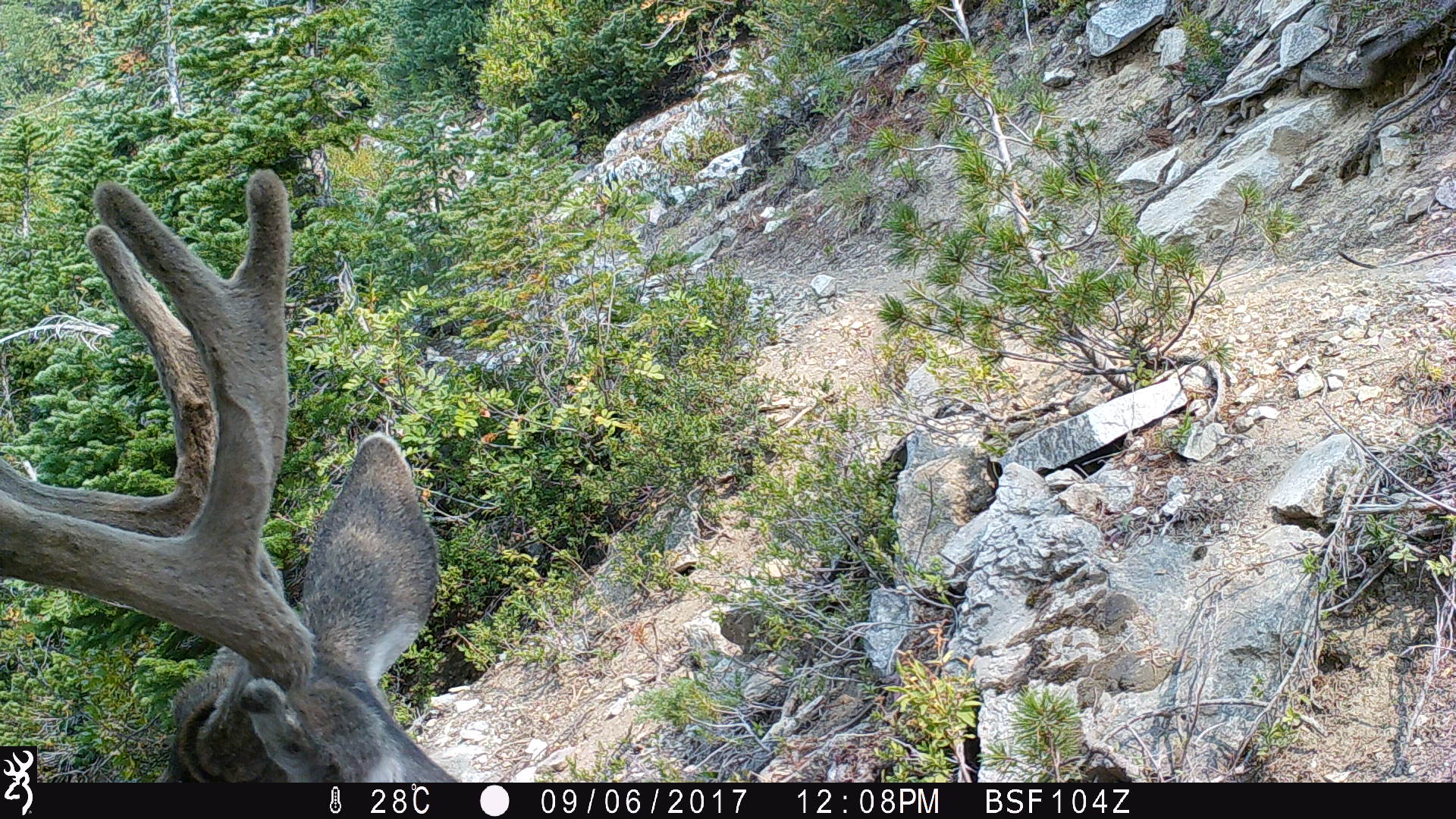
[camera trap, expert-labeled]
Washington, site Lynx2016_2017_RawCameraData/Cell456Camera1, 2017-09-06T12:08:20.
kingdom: Animalia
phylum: Chordata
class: Mammalia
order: Artiodactyla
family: Cervidae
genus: Odocoileus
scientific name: Odocoileus hemionus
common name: mule deer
Odocoileus hemionus (mule deer). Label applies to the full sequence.